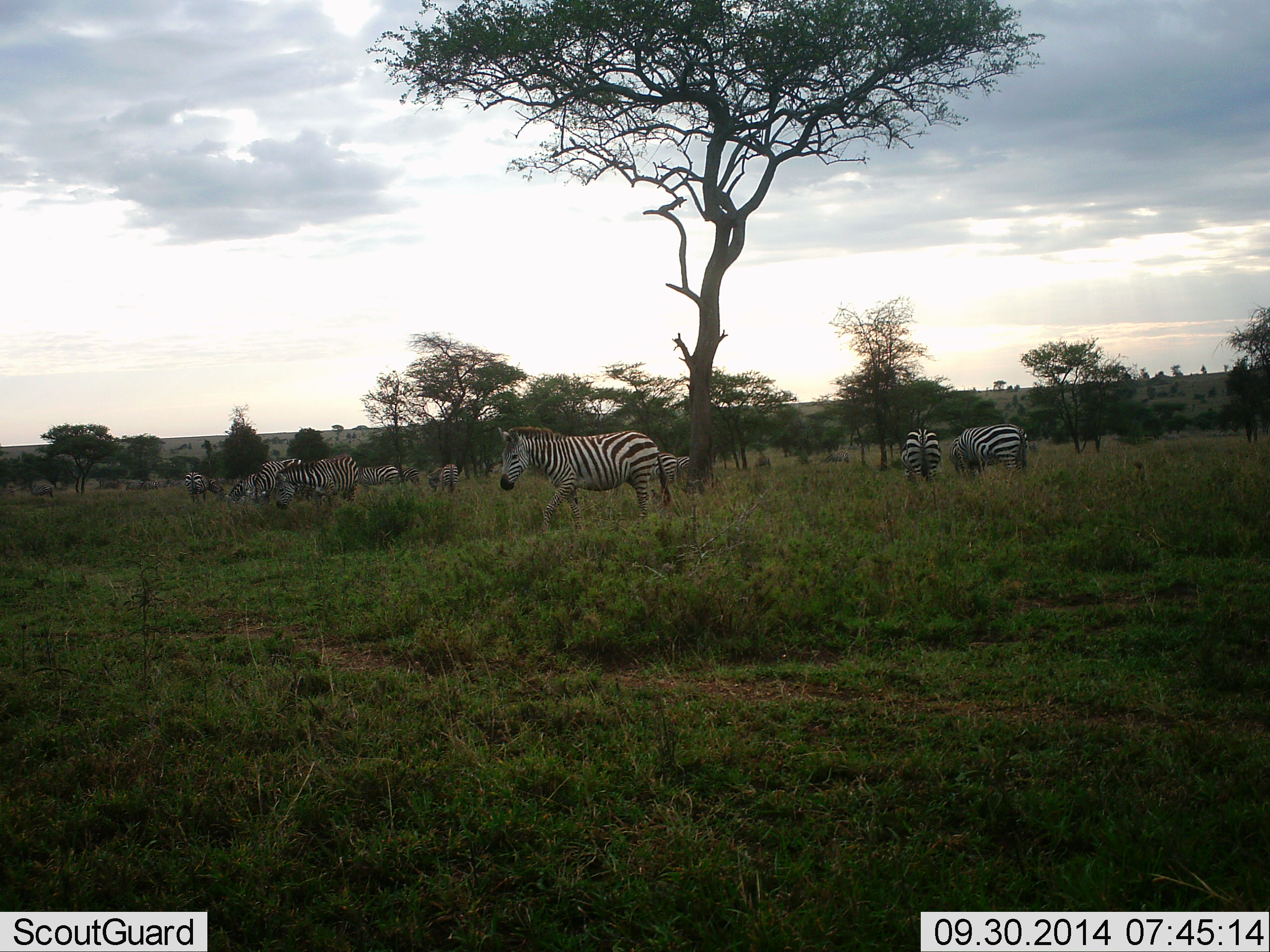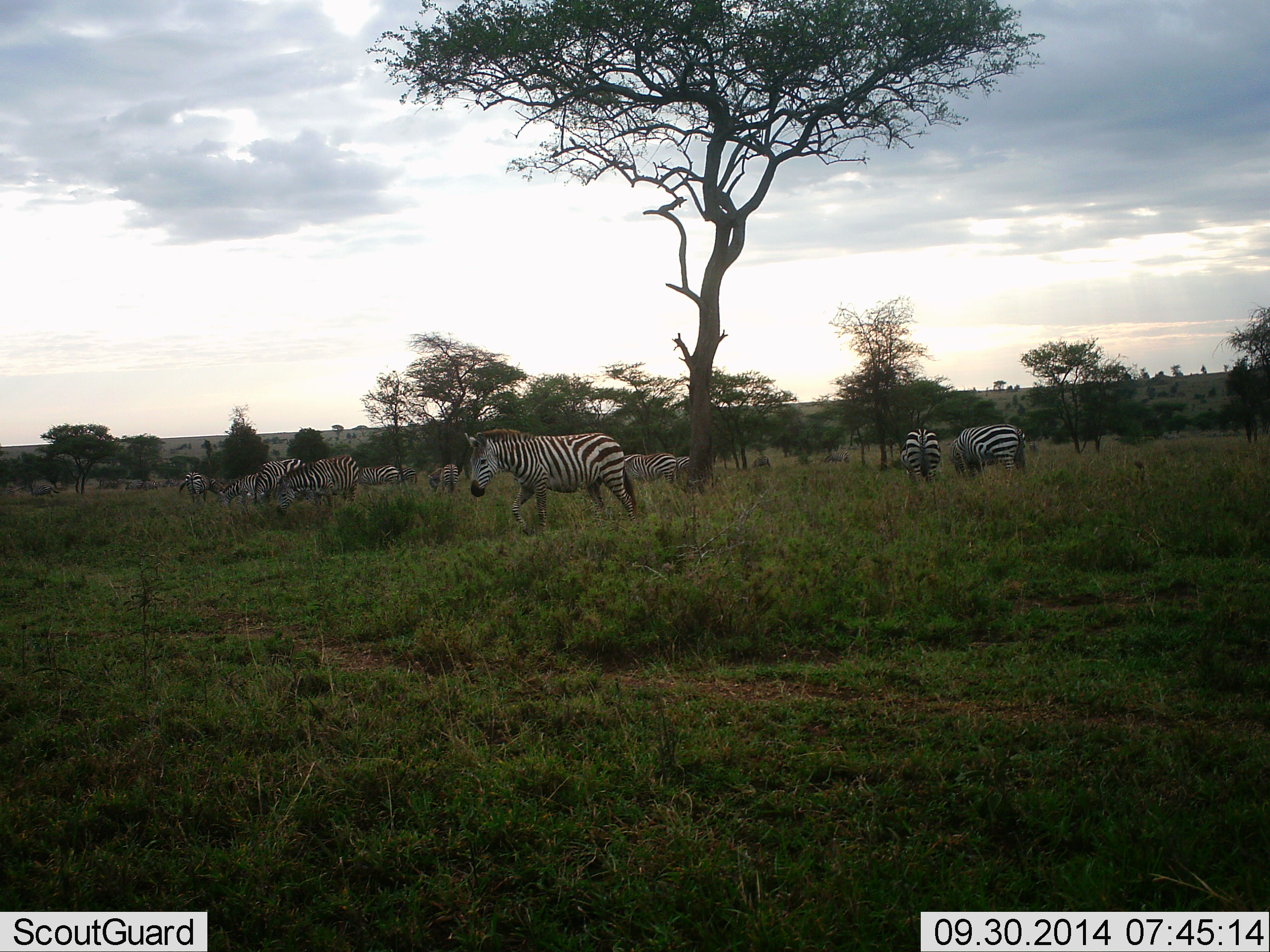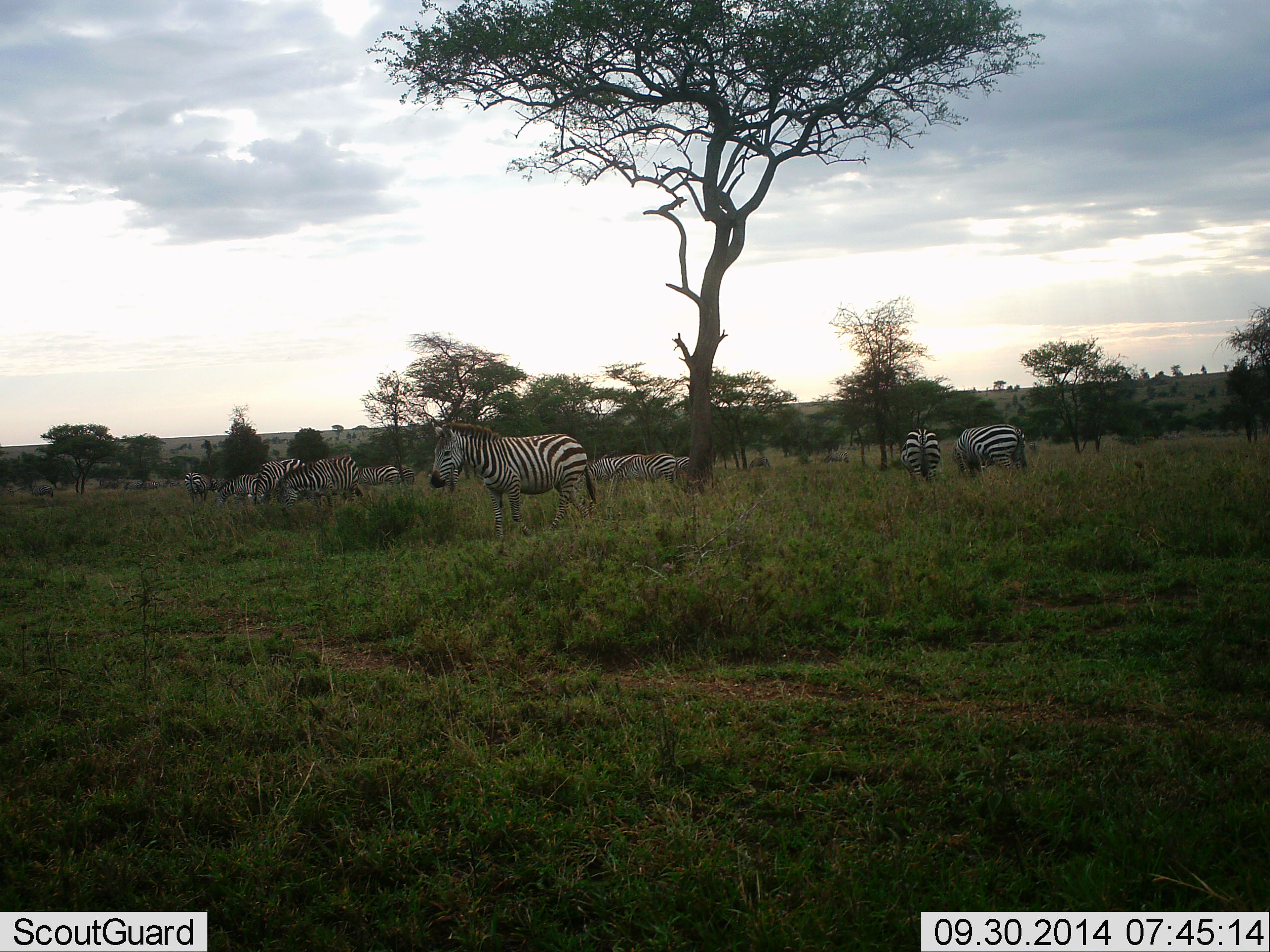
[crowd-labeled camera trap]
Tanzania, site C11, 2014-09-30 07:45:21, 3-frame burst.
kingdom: Animalia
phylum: Chordata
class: Mammalia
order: Perissodactyla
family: Equidae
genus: Equus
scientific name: Equus quagga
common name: plains zebra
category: zebra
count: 11-50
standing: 40%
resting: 20%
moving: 90%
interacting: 10%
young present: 0%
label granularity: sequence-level